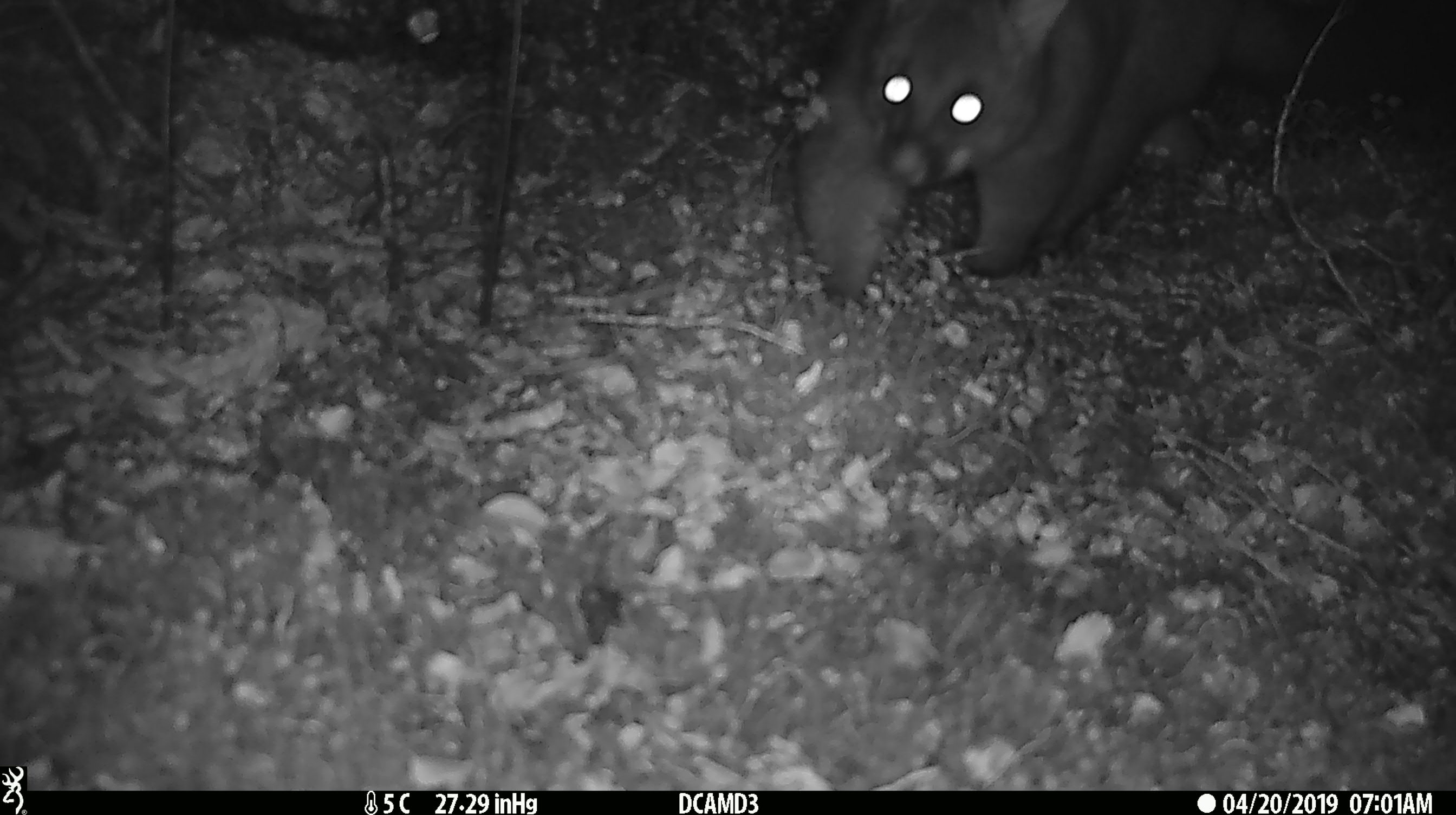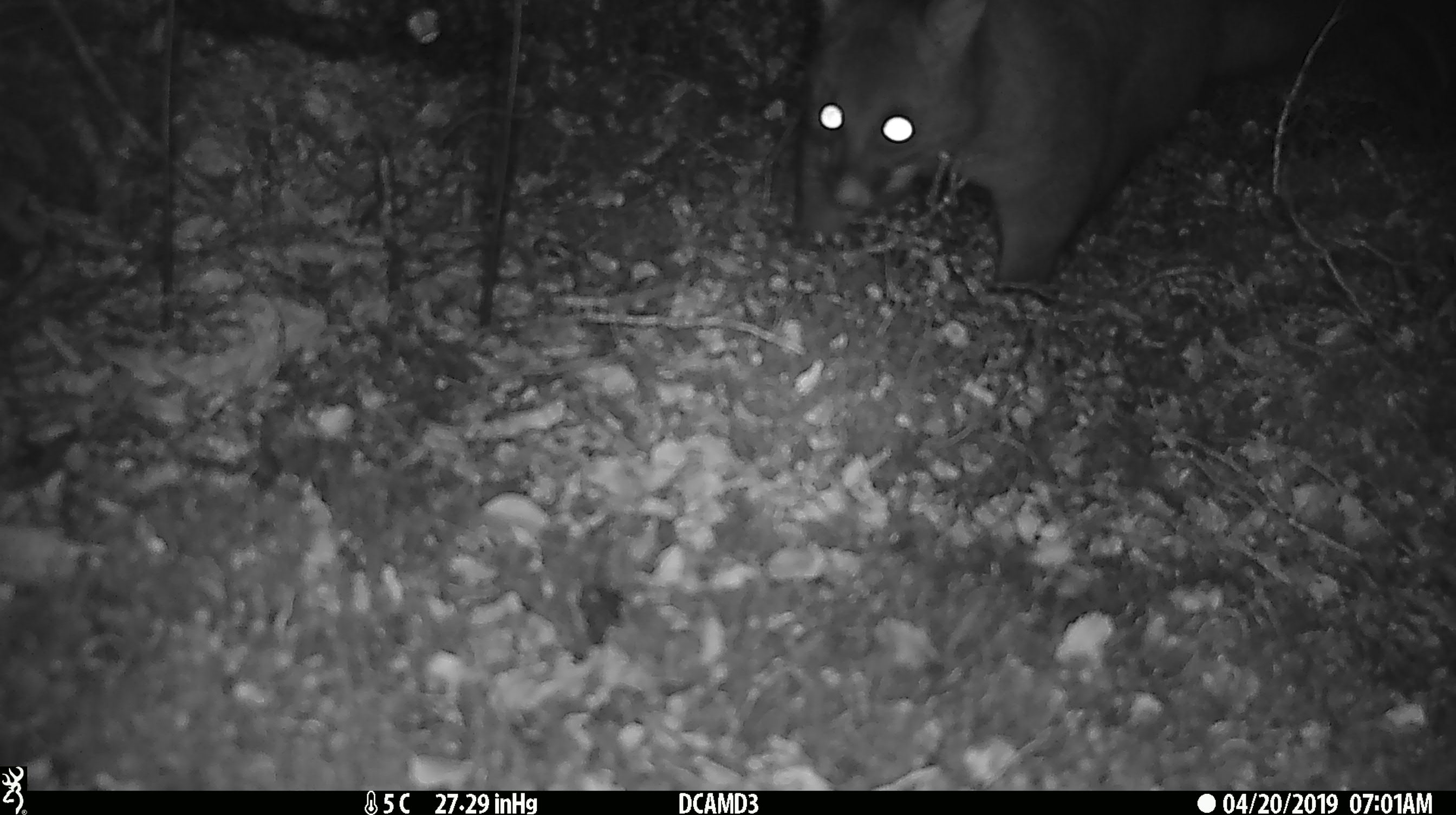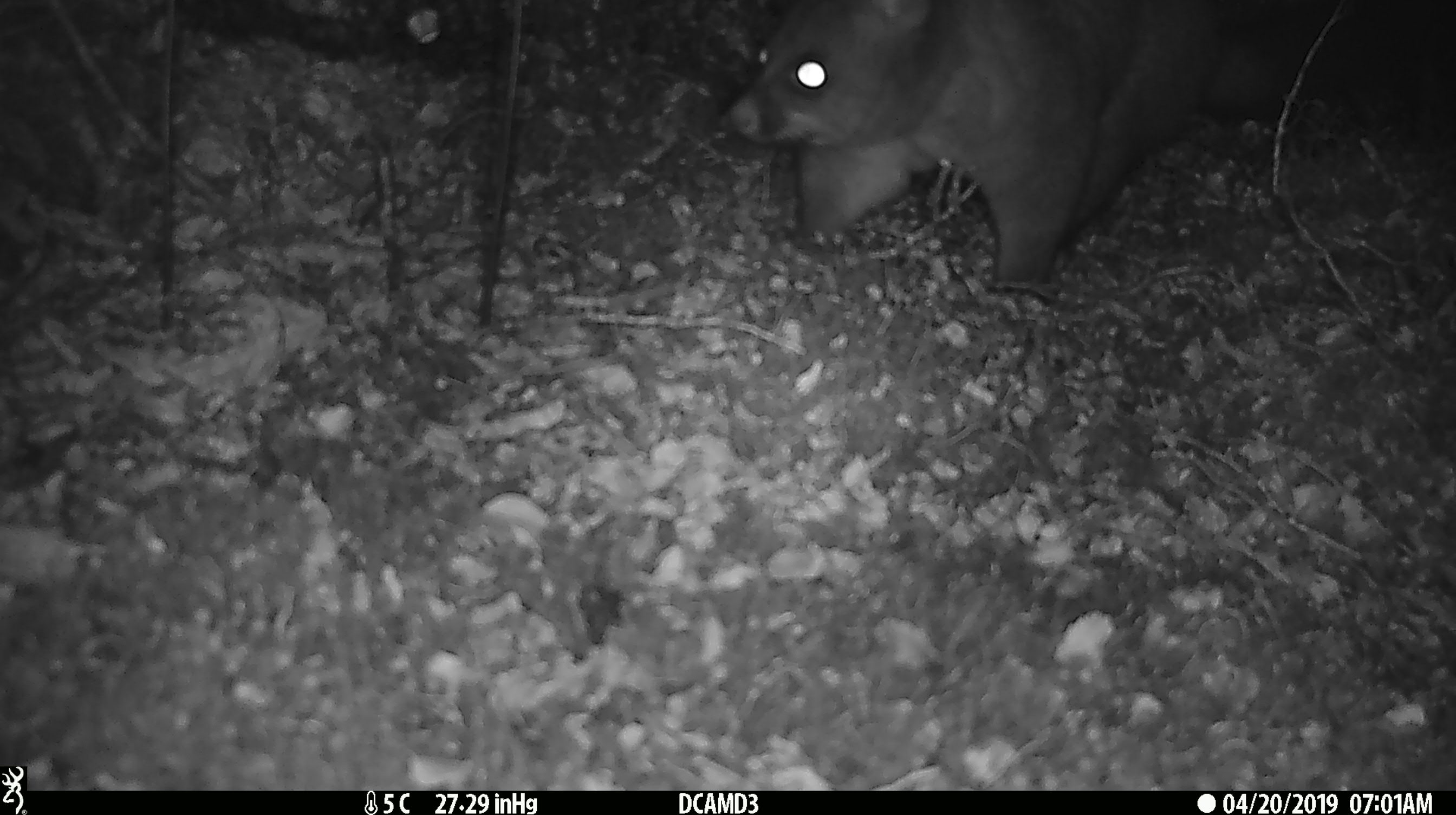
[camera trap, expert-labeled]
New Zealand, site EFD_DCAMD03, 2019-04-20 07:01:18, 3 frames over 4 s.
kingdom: Animalia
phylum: Chordata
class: Mammalia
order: Diprotodontia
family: Phalangeridae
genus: Trichosurus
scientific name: Trichosurus vulpecula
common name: common brushtail possum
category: possum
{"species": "possum (common brushtail possum) (Trichosurus vulpecula)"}